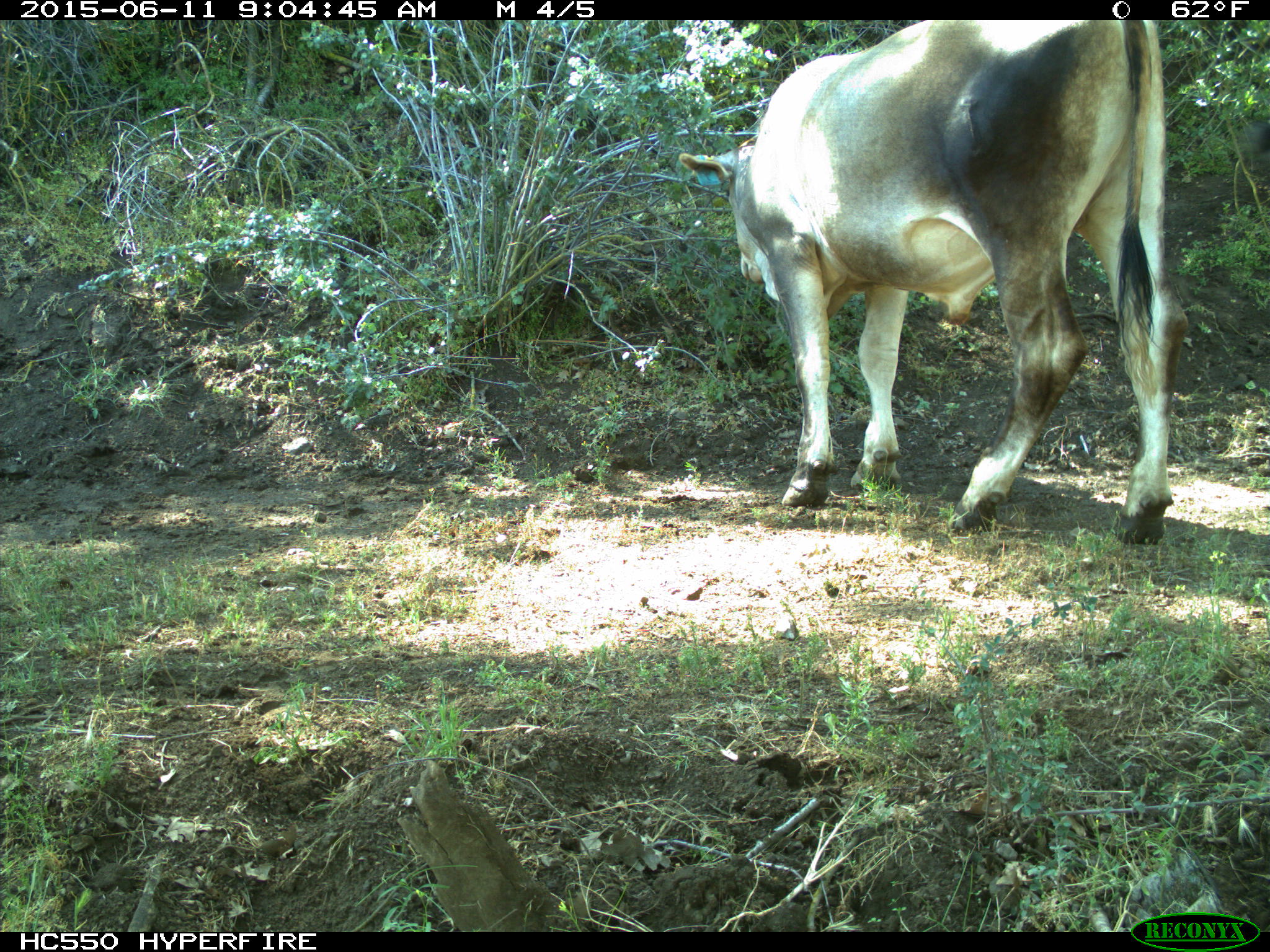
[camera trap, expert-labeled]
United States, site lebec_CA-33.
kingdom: Animalia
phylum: Chordata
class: Mammalia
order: Artiodactyla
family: Bovidae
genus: Bos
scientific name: Bos taurus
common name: domestic cow